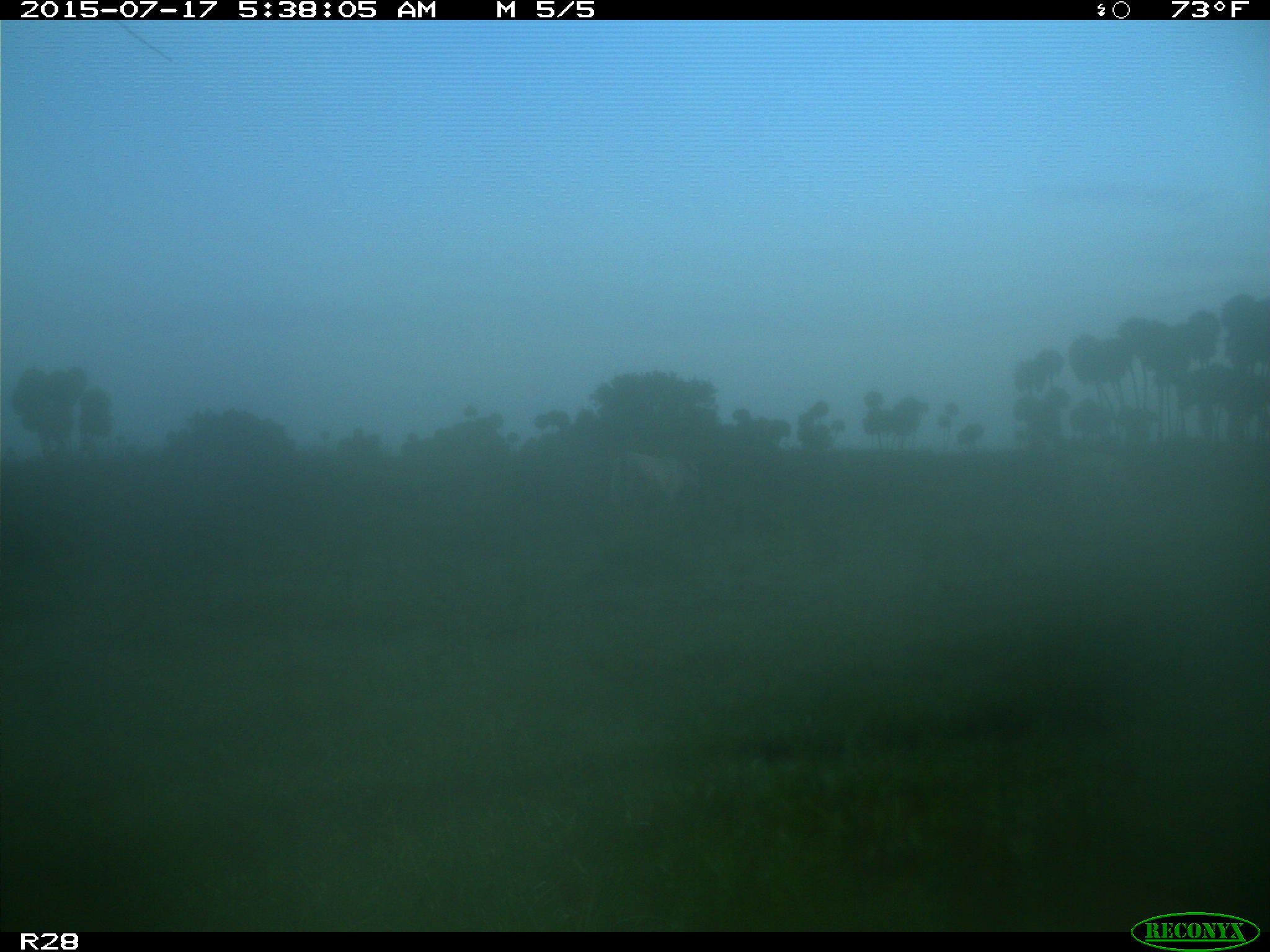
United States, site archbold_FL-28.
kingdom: Animalia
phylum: Chordata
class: Mammalia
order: Artiodactyla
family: Bovidae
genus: Bos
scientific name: Bos taurus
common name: domestic cow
Bos taurus (domestic cow).